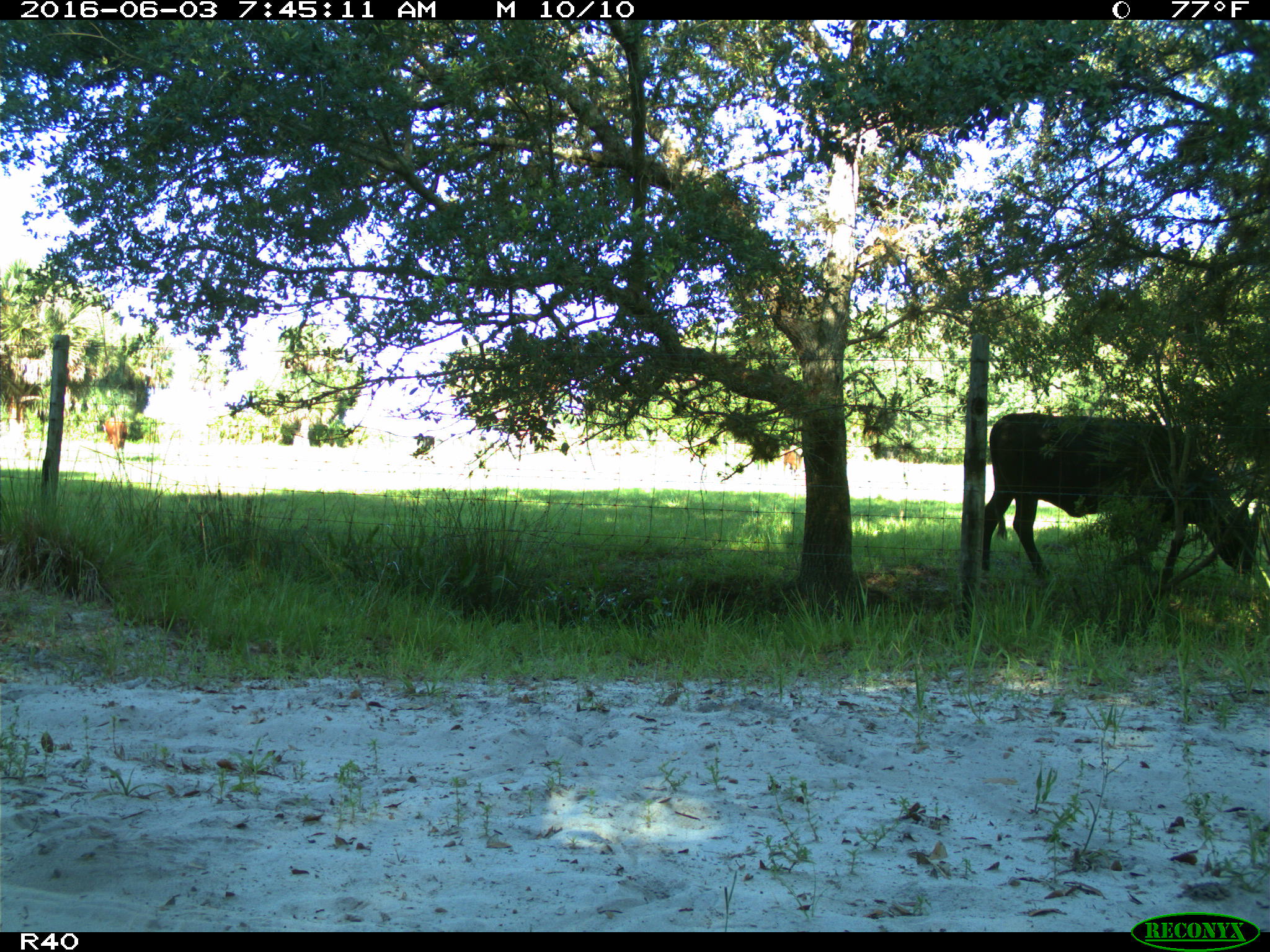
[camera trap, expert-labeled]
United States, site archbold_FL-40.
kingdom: Animalia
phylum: Chordata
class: Mammalia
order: Artiodactyla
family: Bovidae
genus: Bos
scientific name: Bos taurus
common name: domestic cow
Bos taurus (domestic cow).